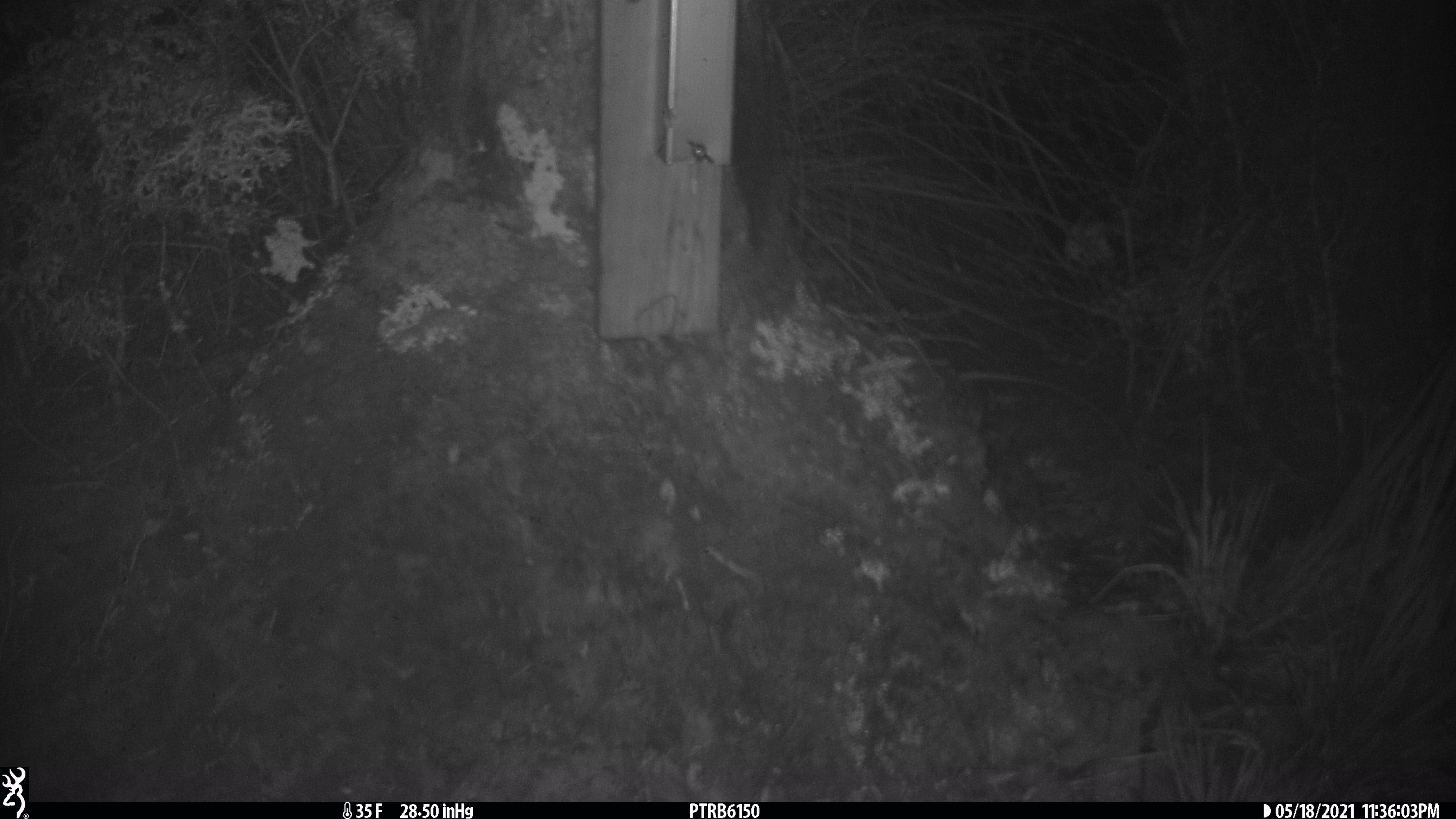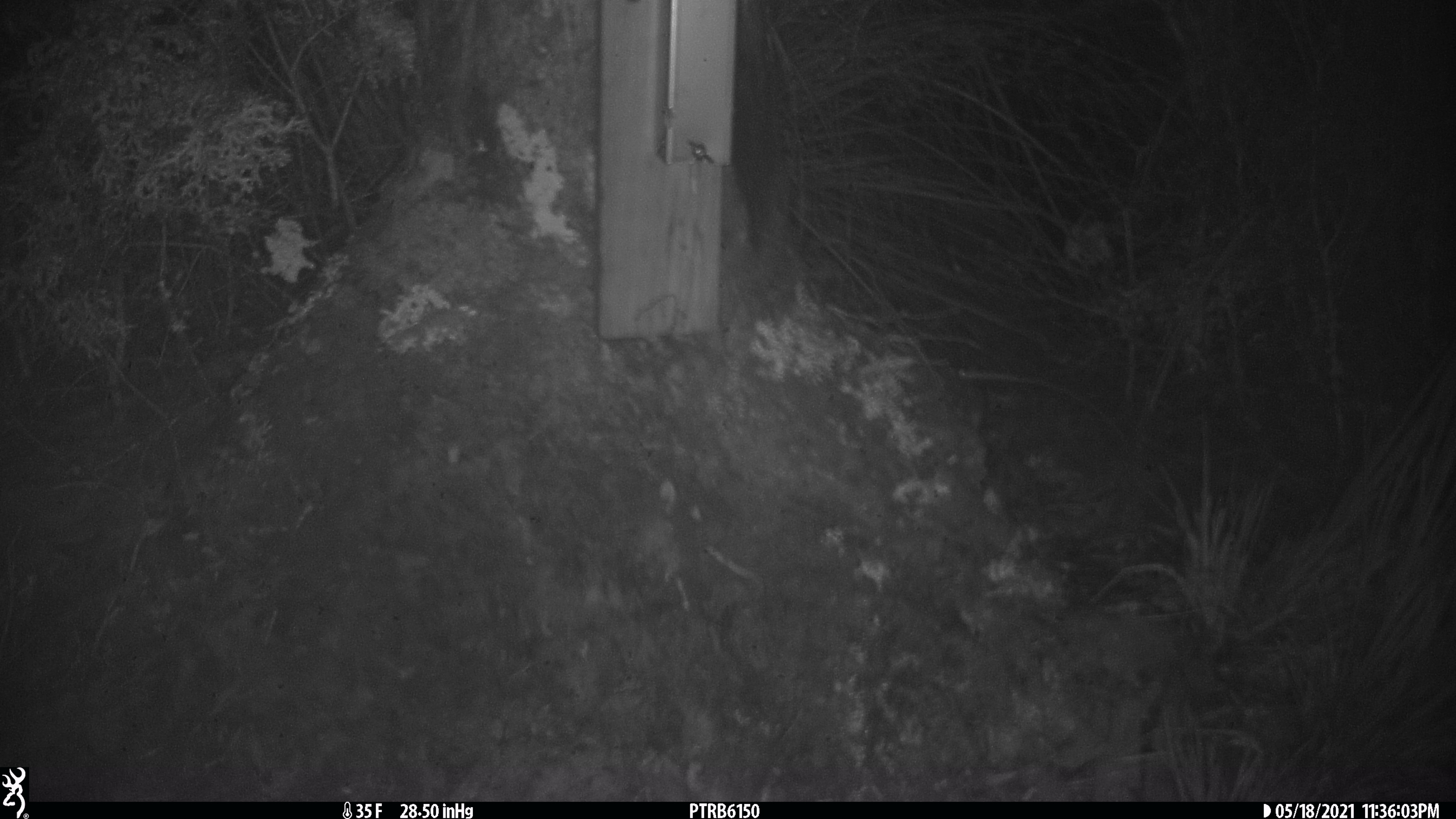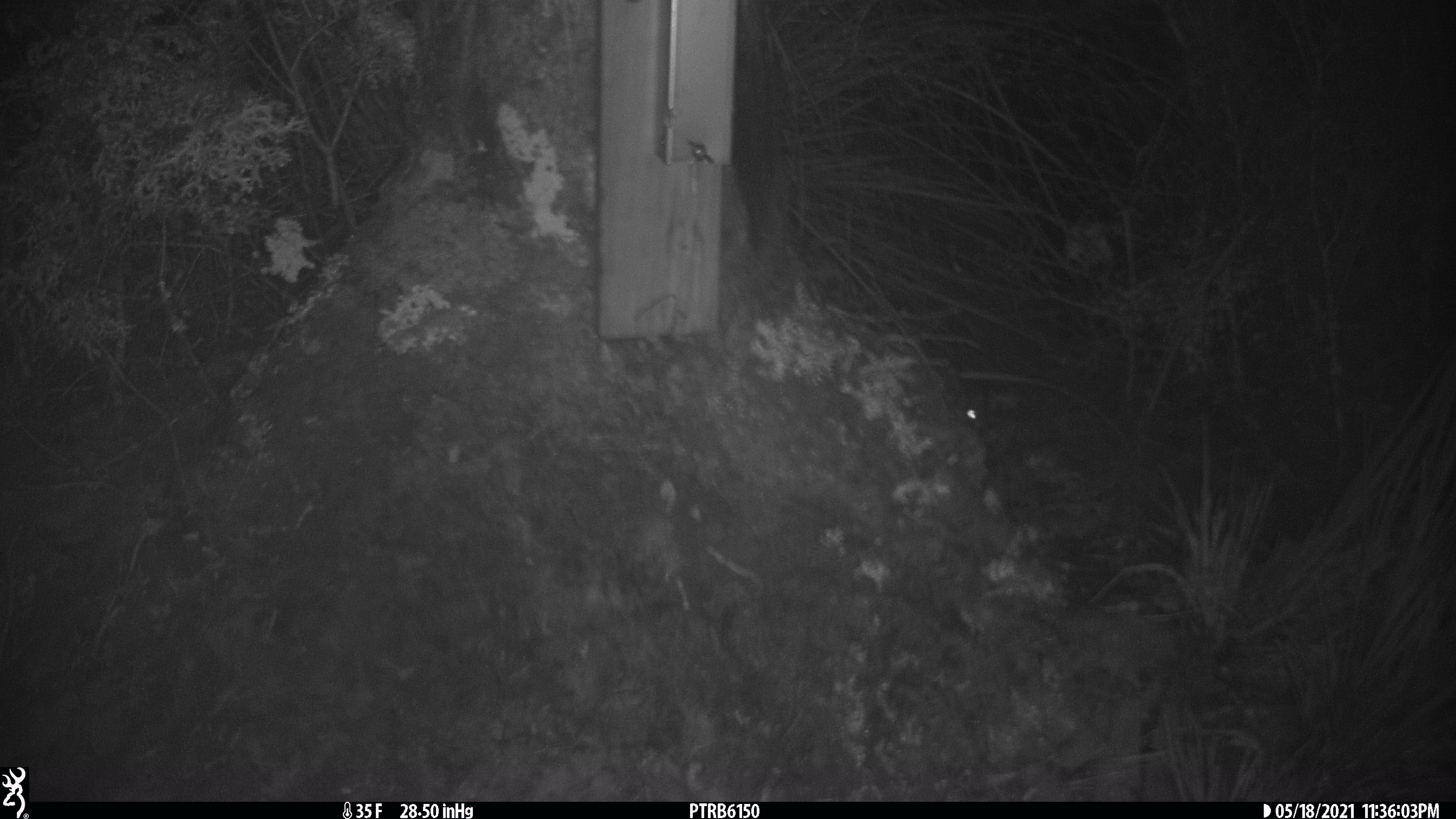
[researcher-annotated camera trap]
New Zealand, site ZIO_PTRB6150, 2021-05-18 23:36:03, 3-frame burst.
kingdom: Animalia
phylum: Chordata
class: Mammalia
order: Rodentia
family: Muridae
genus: Rattus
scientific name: Rattus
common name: rat